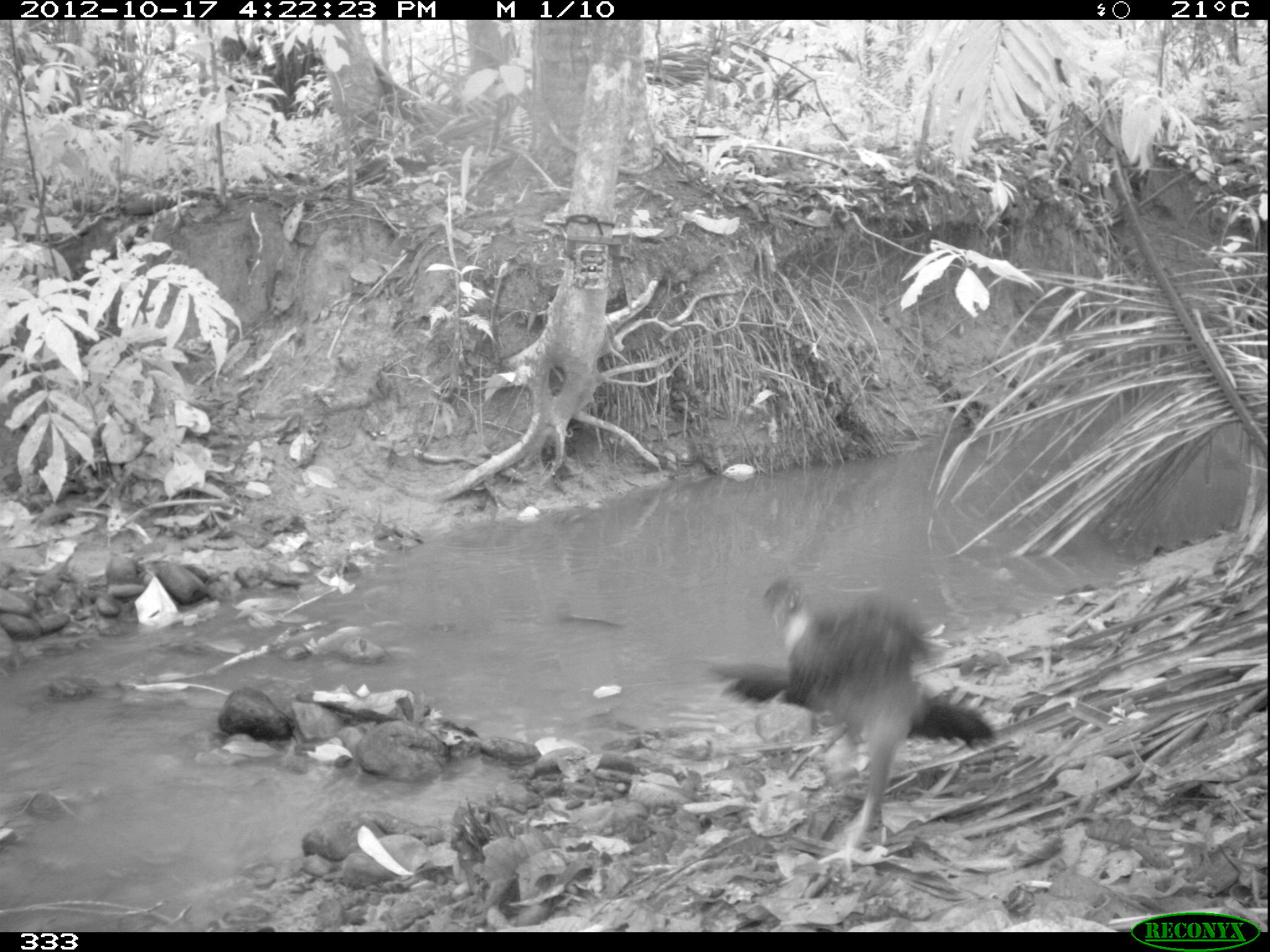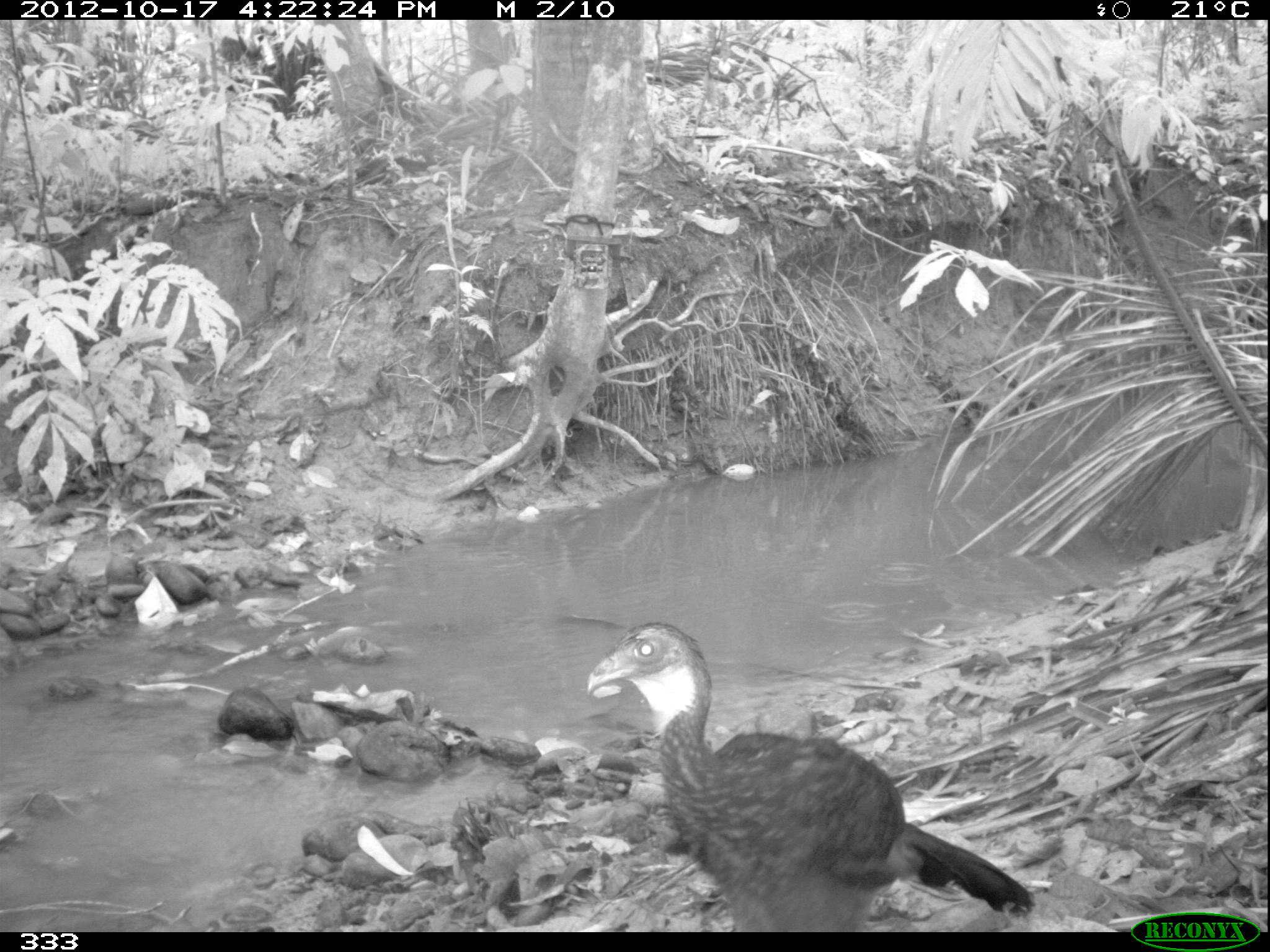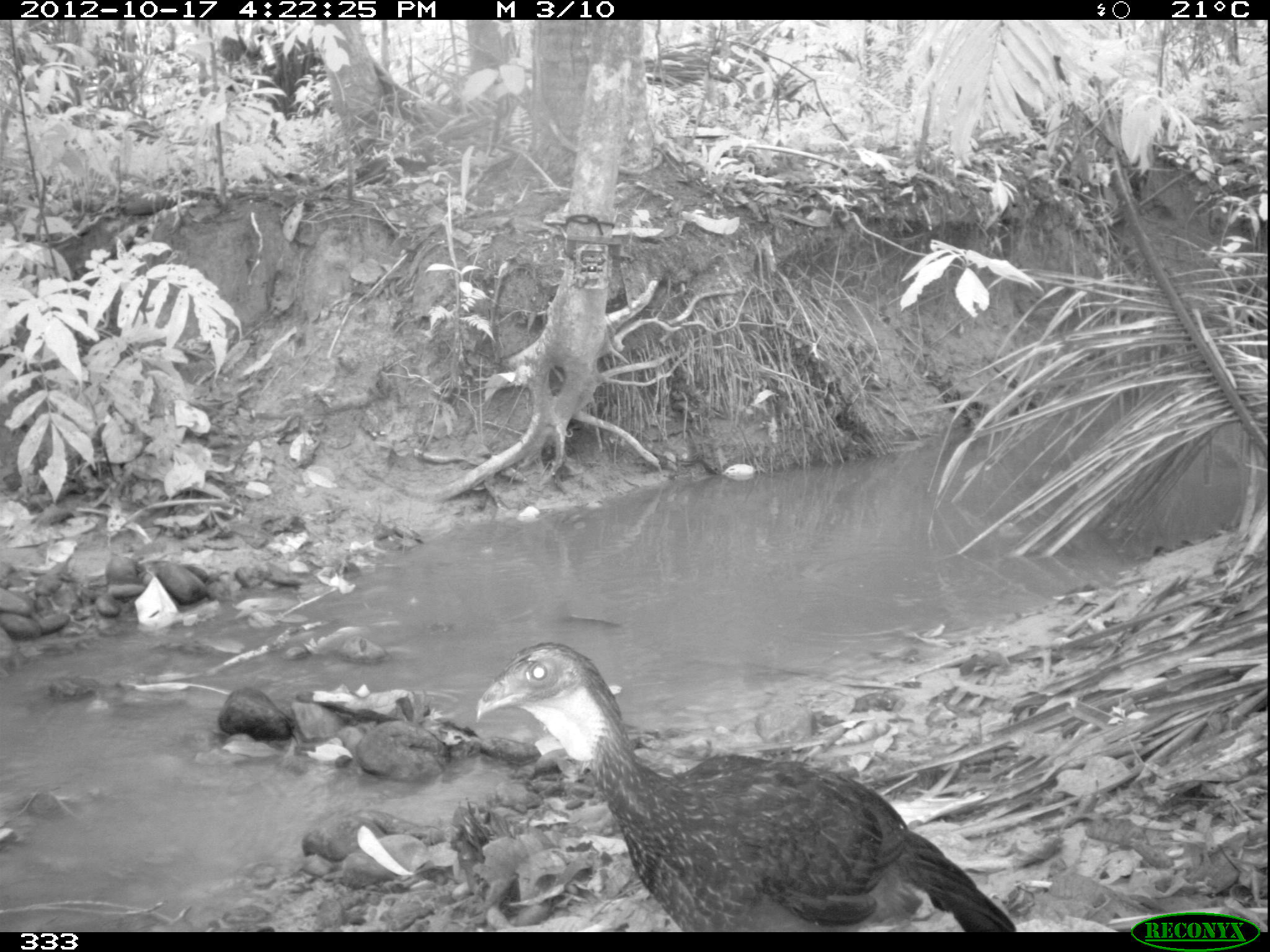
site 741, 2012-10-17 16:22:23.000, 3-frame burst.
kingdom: Animalia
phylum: Chordata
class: Aves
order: Galliformes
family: Cracidae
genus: Penelope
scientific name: Penelope jacquacu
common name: spix's guan